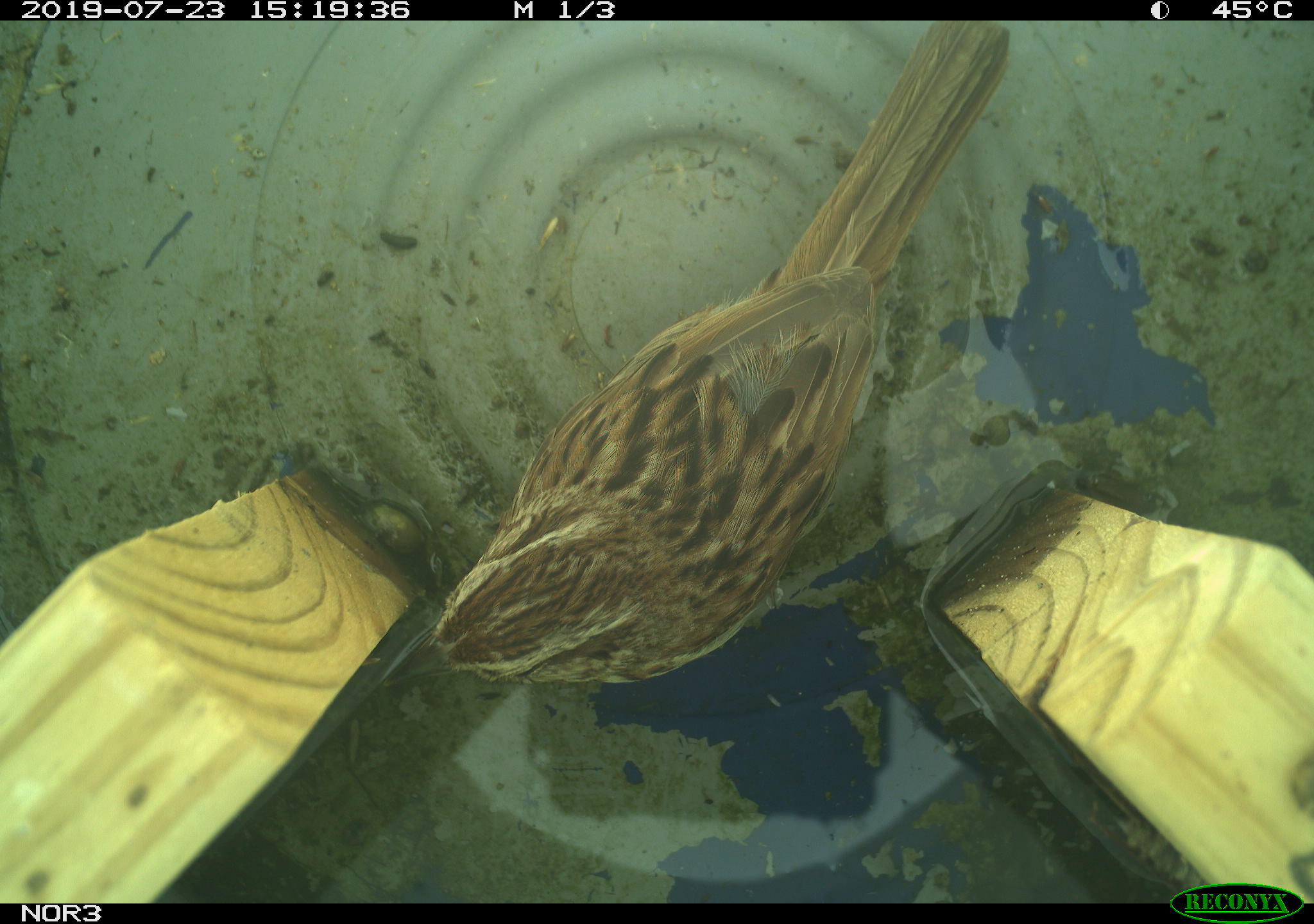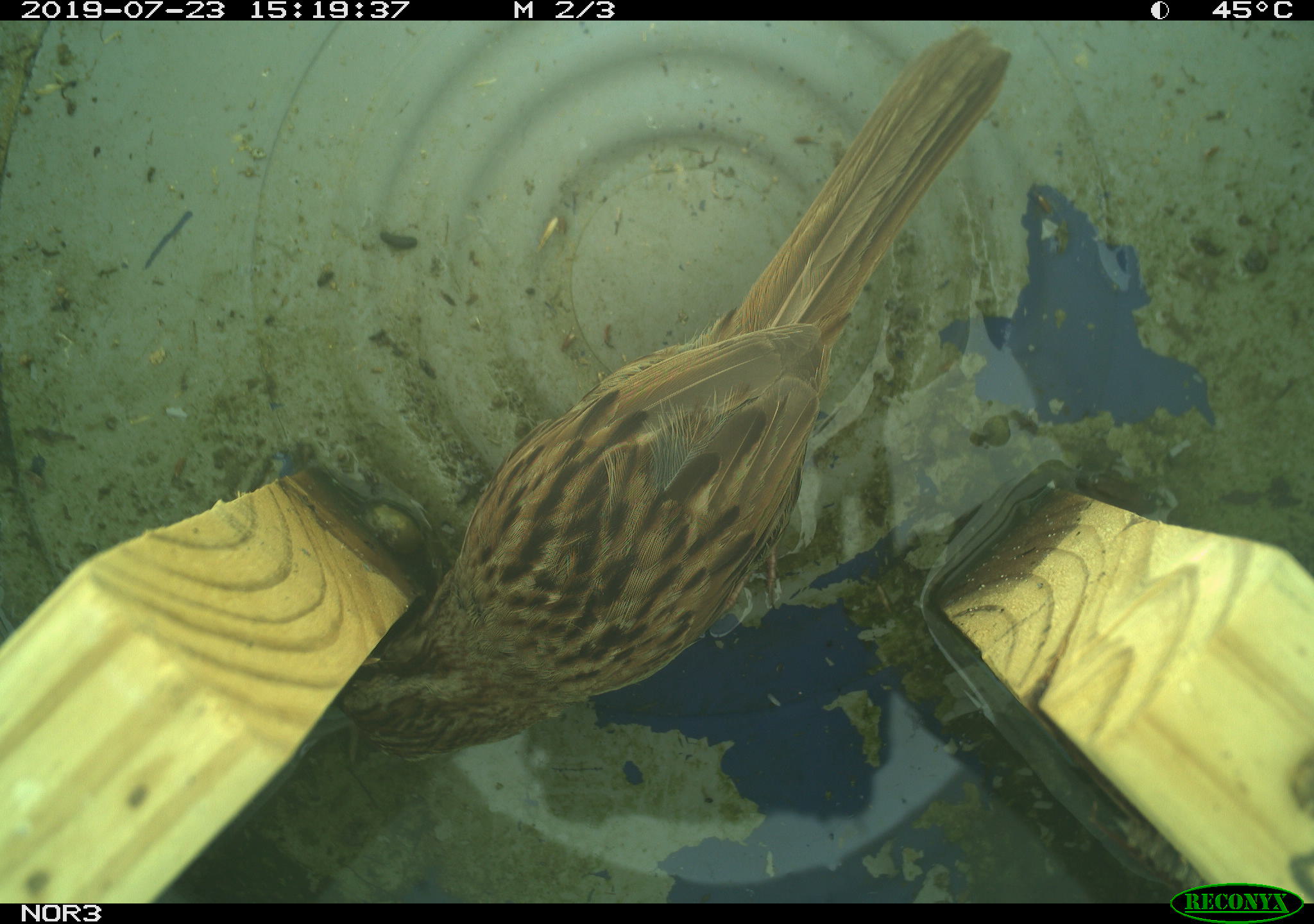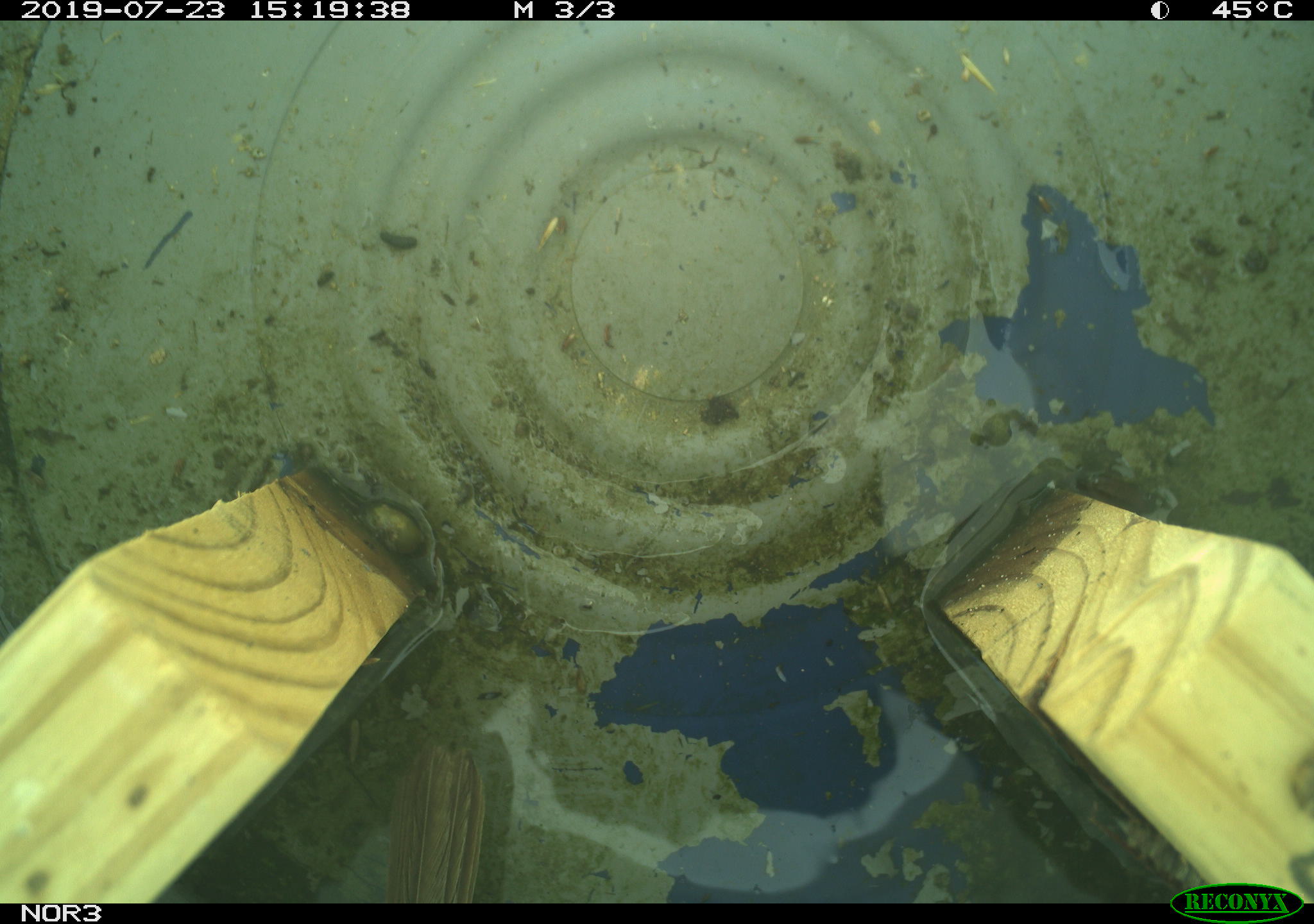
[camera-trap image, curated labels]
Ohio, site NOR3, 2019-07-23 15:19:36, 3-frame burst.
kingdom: Animalia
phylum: Chordata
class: Aves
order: Passeriformes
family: Passerellidae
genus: Melospiza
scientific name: Melospiza melodia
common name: song sparrow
Song sparrow (Melospiza melodia).